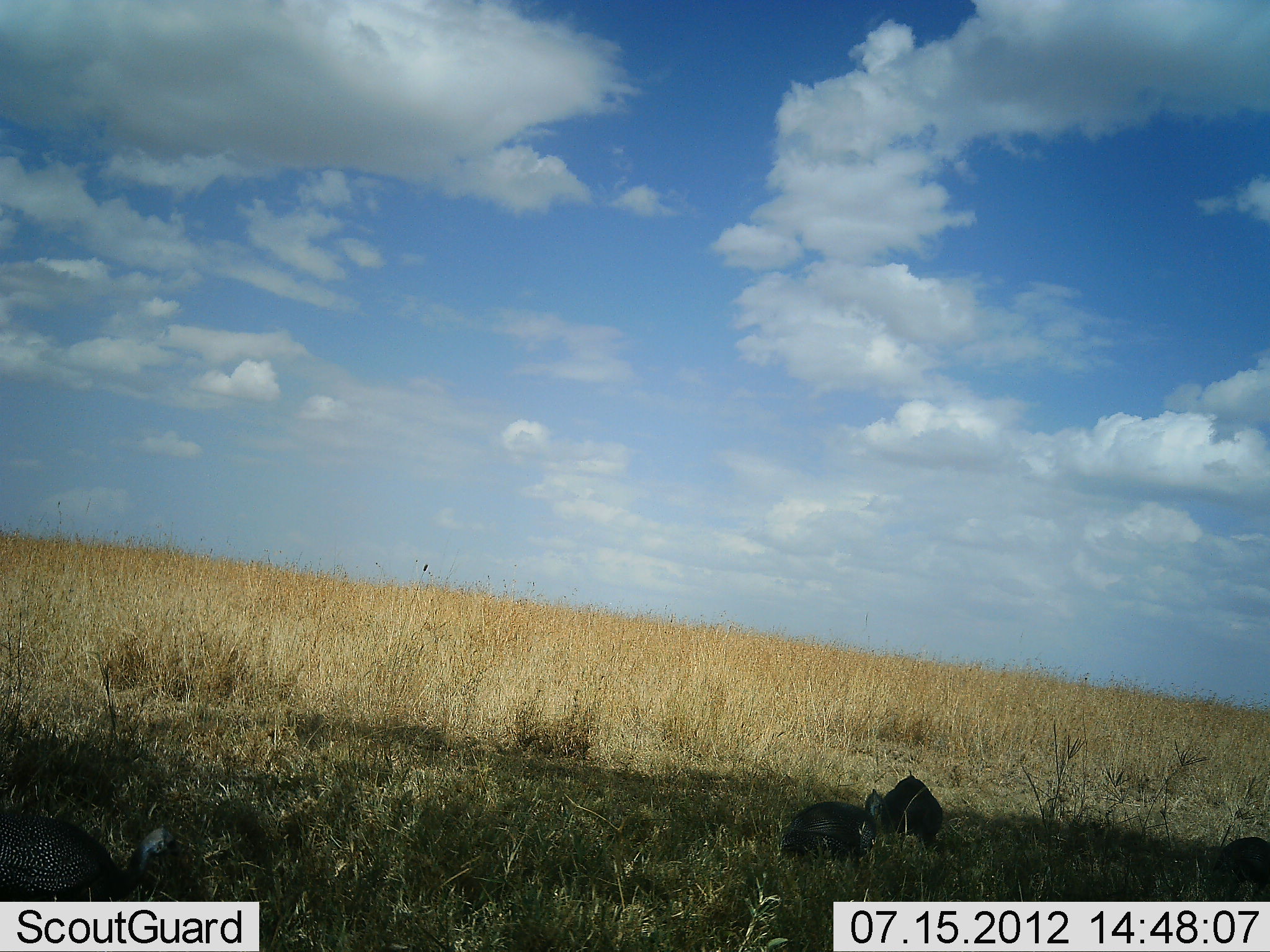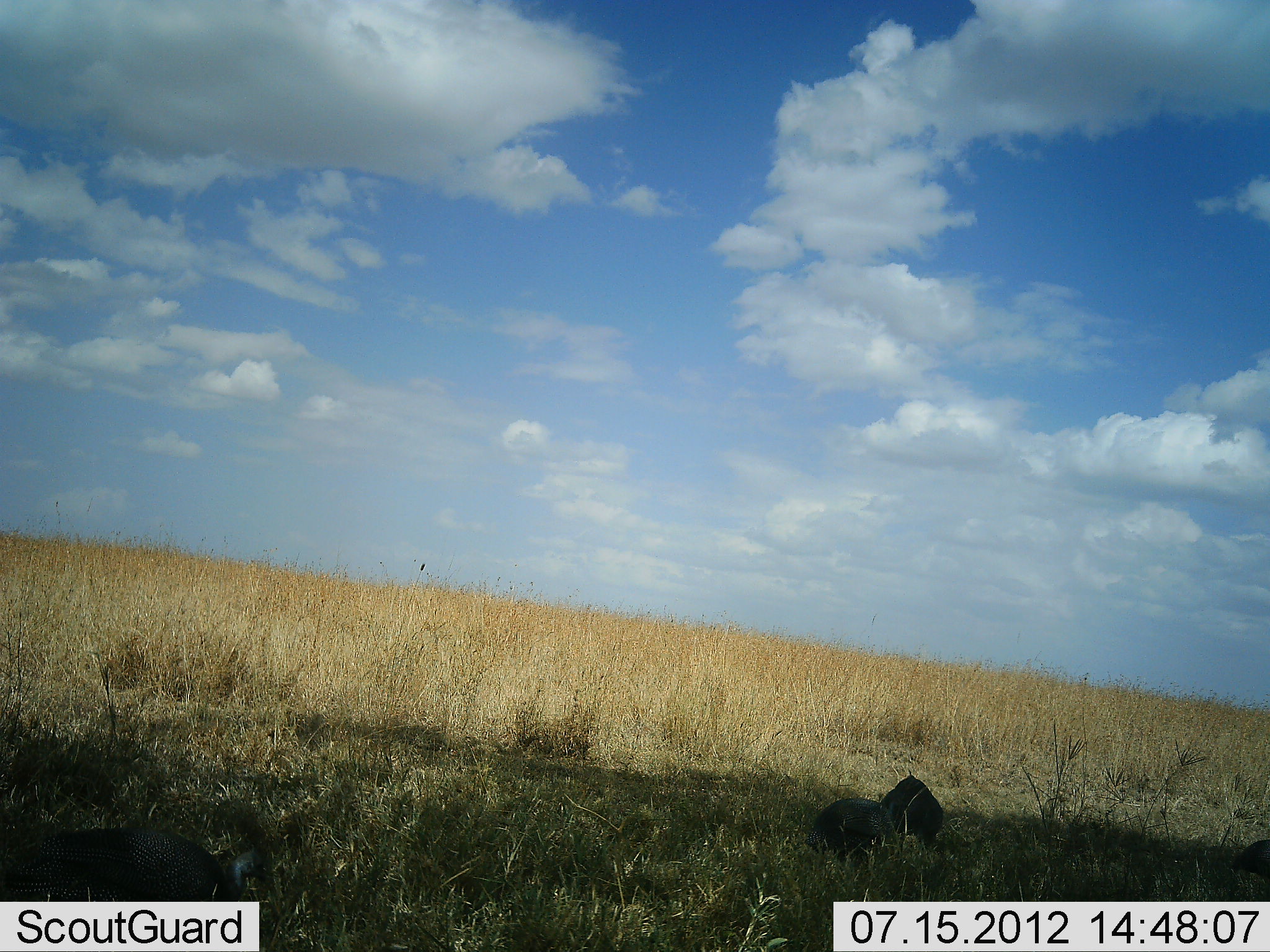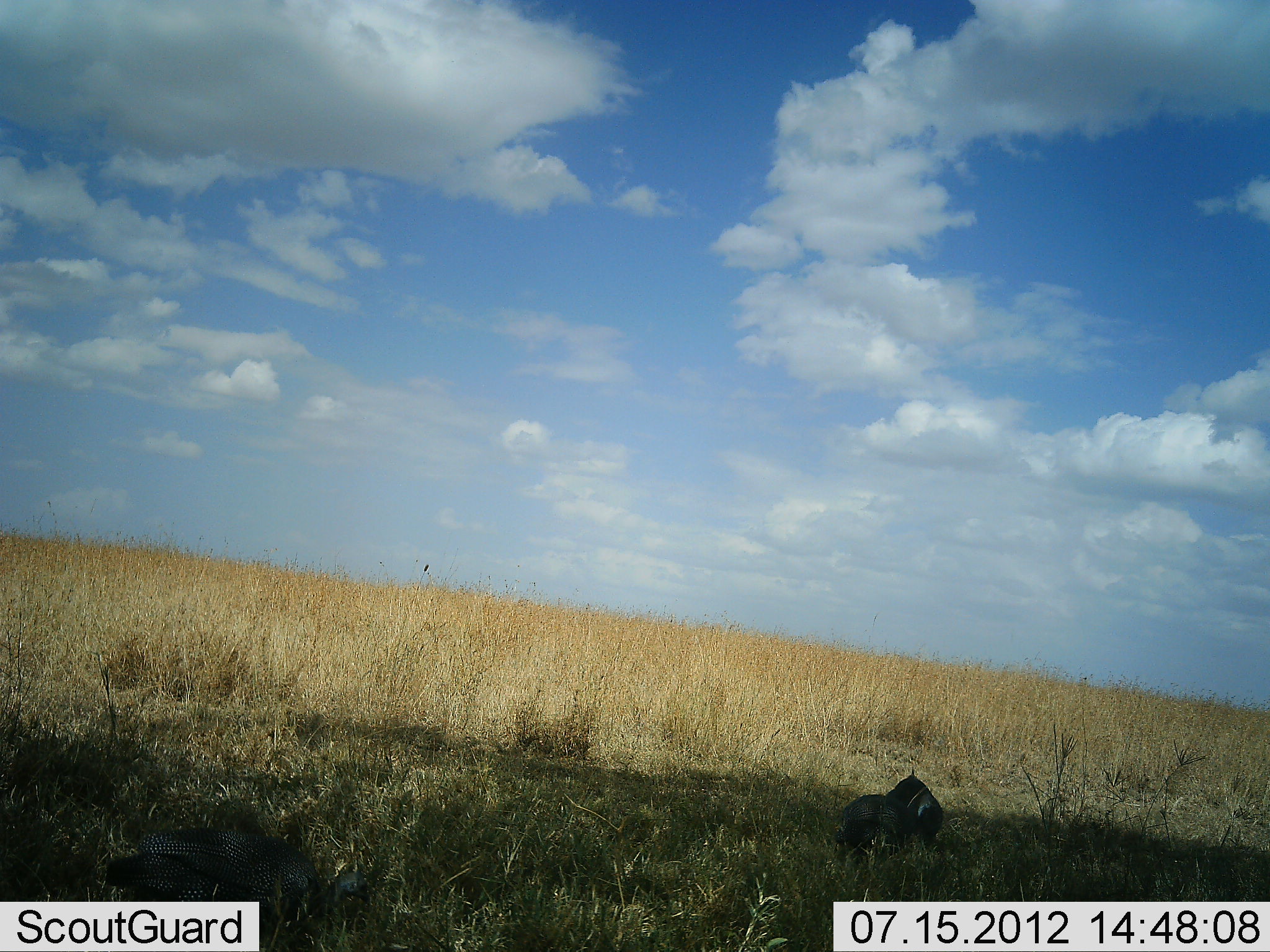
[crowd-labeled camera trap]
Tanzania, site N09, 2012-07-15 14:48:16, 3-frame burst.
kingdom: Animalia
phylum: Chordata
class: Aves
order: Galliformes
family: Numididae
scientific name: Numididae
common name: guinea fowl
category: guineafowl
Guineafowl (guinea fowl) (Numididae), count 4. Behavior (volunteer vote fractions): standing 20%, resting 0%, moving 90%, interacting 0%. Young present (vote fraction): 0%. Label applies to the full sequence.